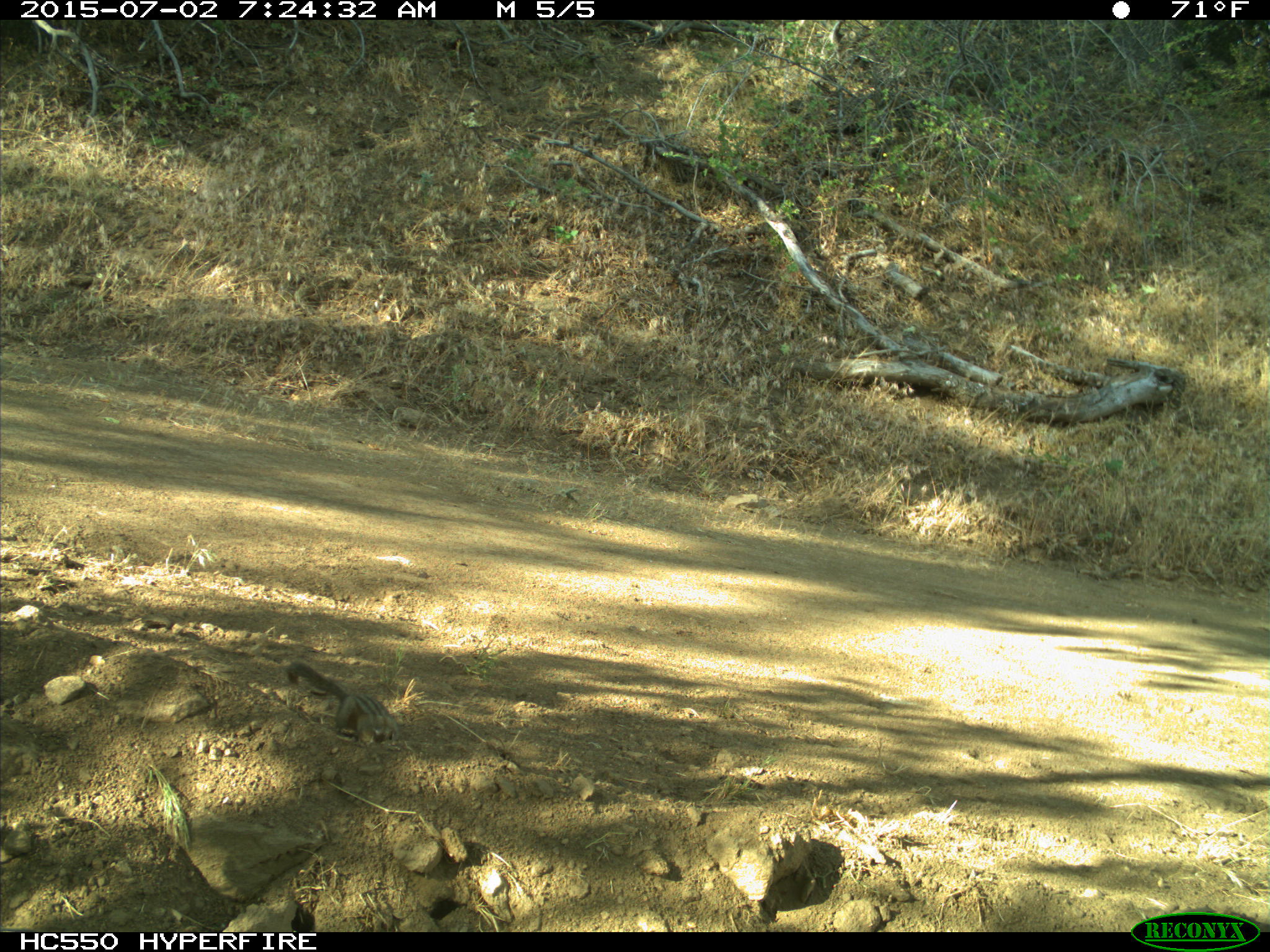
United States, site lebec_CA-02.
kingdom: Animalia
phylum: Chordata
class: Mammalia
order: Rodentia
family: Sciuridae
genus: Tamias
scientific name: Tamias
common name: chipmunk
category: unidentified chipmunk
Unidentified chipmunk (chipmunk) (Tamias).